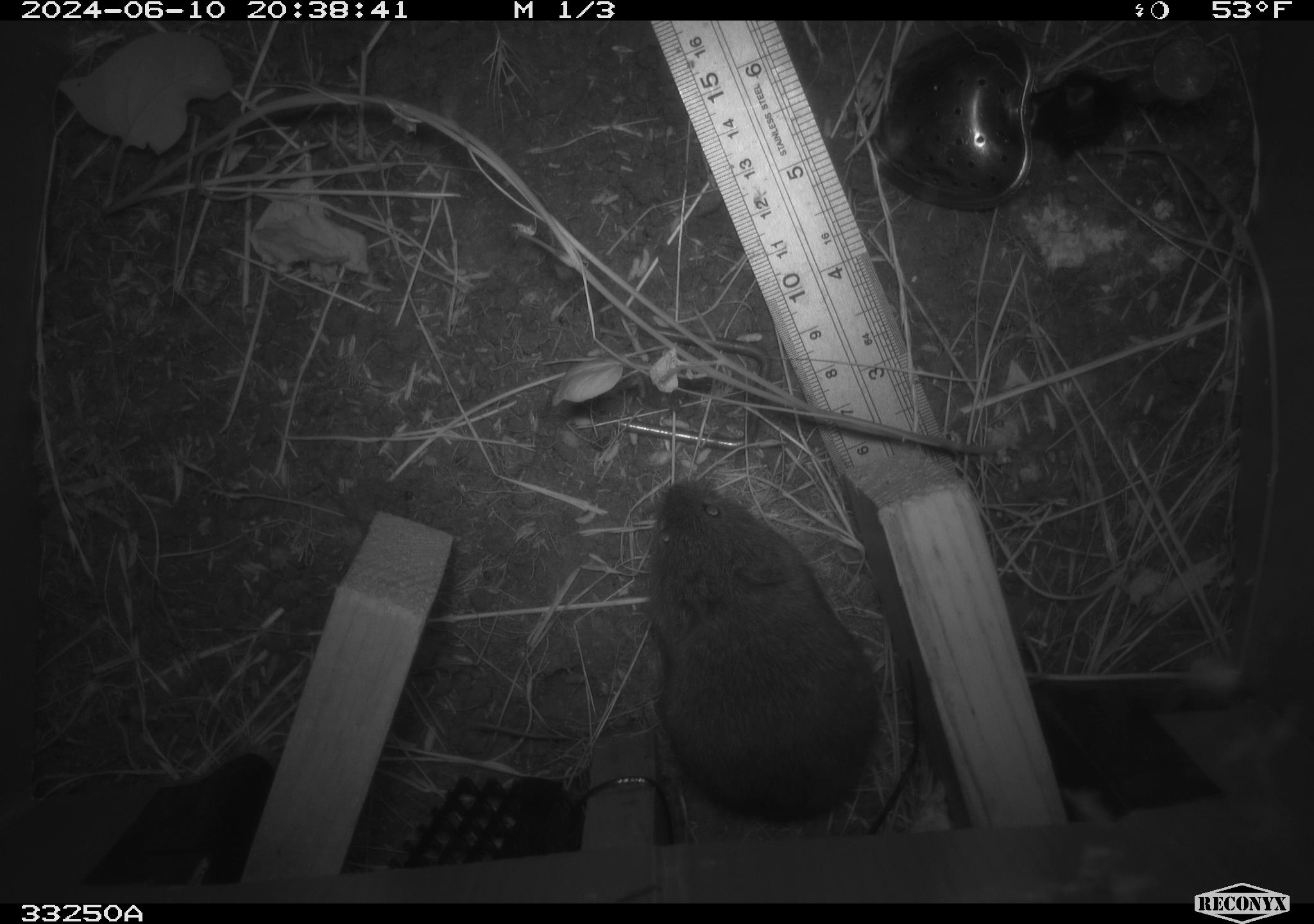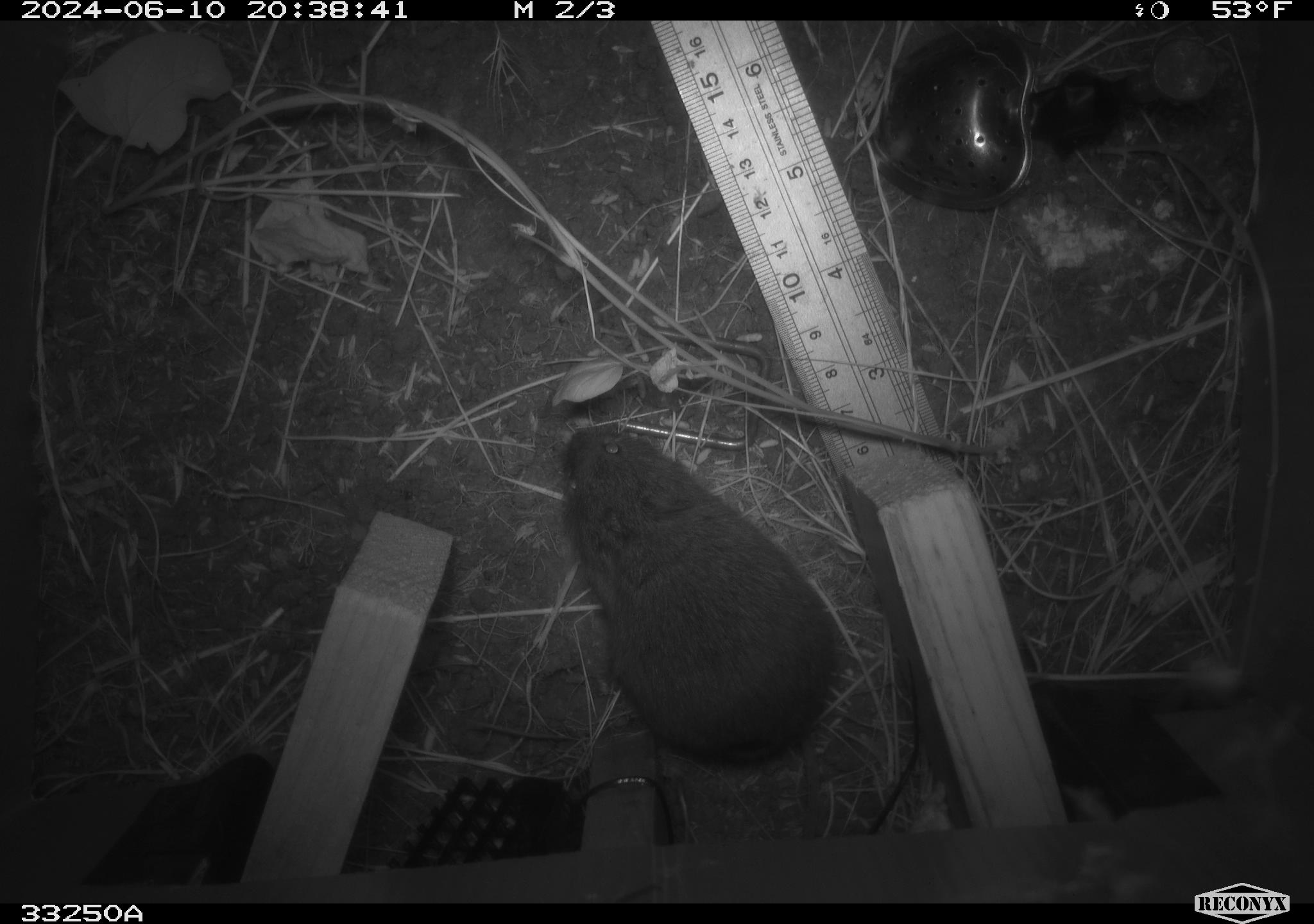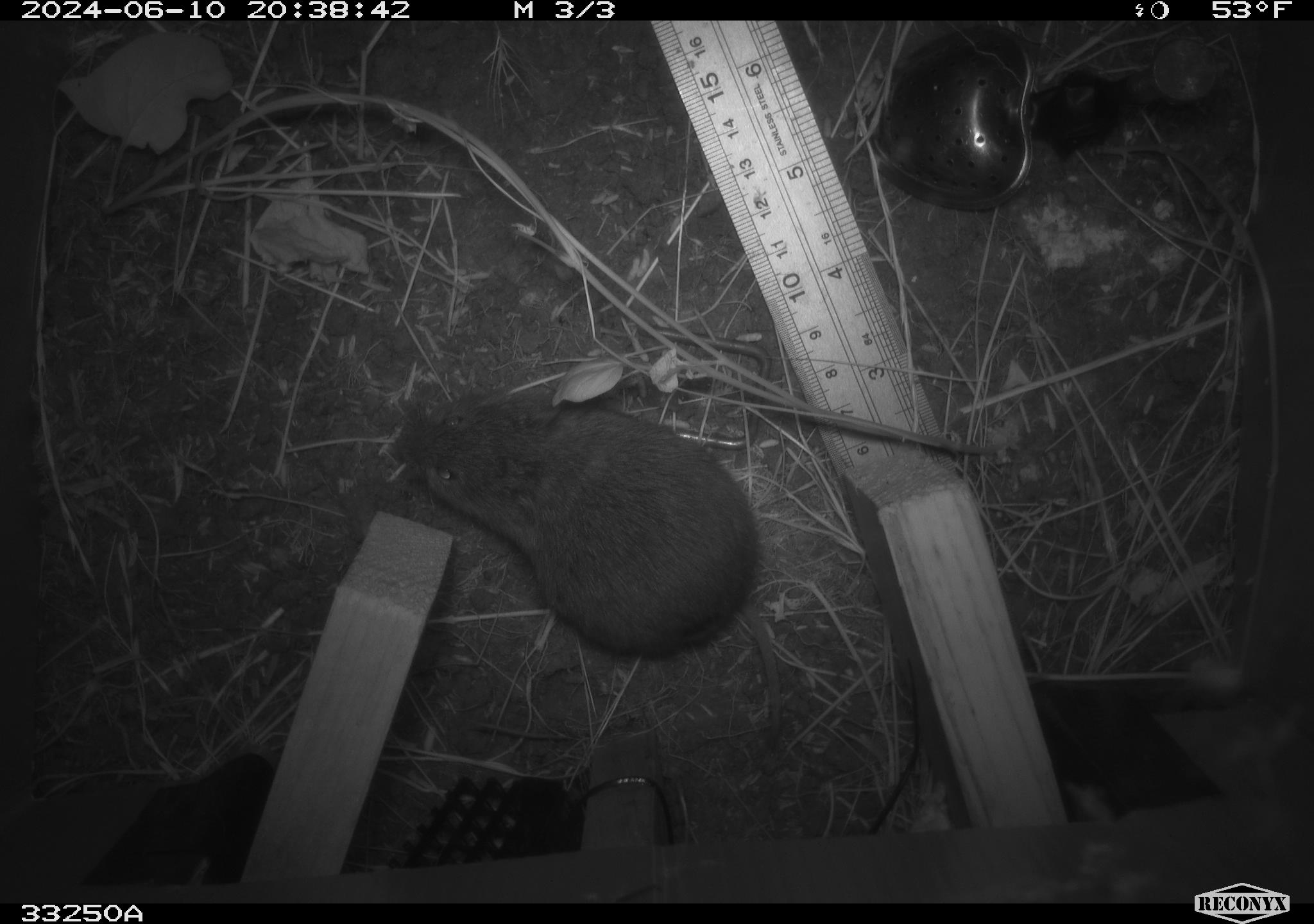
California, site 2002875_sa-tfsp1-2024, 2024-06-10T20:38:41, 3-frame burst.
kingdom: Animalia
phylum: Chordata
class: Mammalia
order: Rodentia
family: Cricetidae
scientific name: Arvicolinae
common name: voles, lemmings, and muskrats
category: arvicolinae subfamily